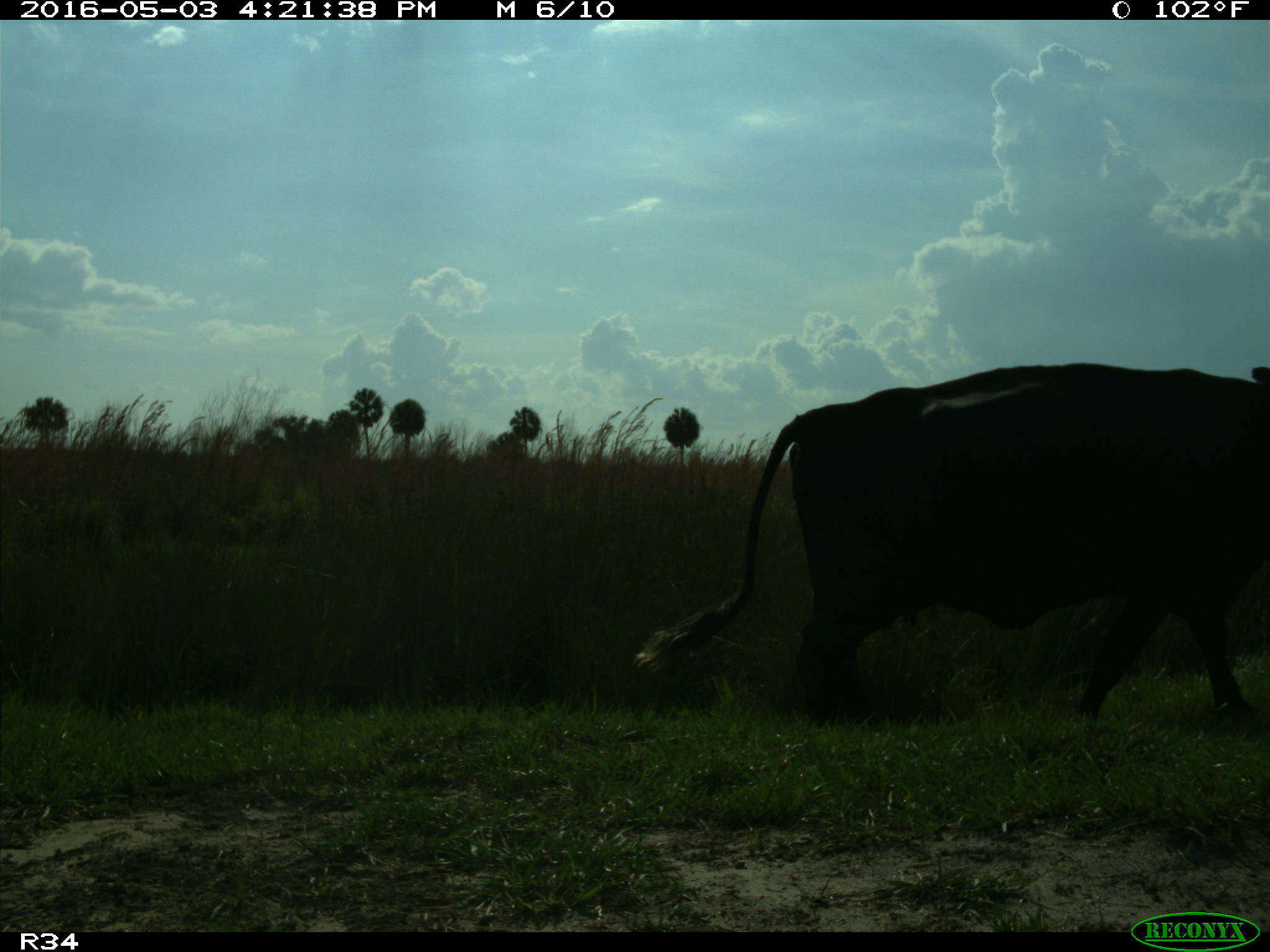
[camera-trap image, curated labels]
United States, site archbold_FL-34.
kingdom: Animalia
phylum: Chordata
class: Mammalia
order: Artiodactyla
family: Bovidae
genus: Bos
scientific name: Bos taurus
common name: domestic cow